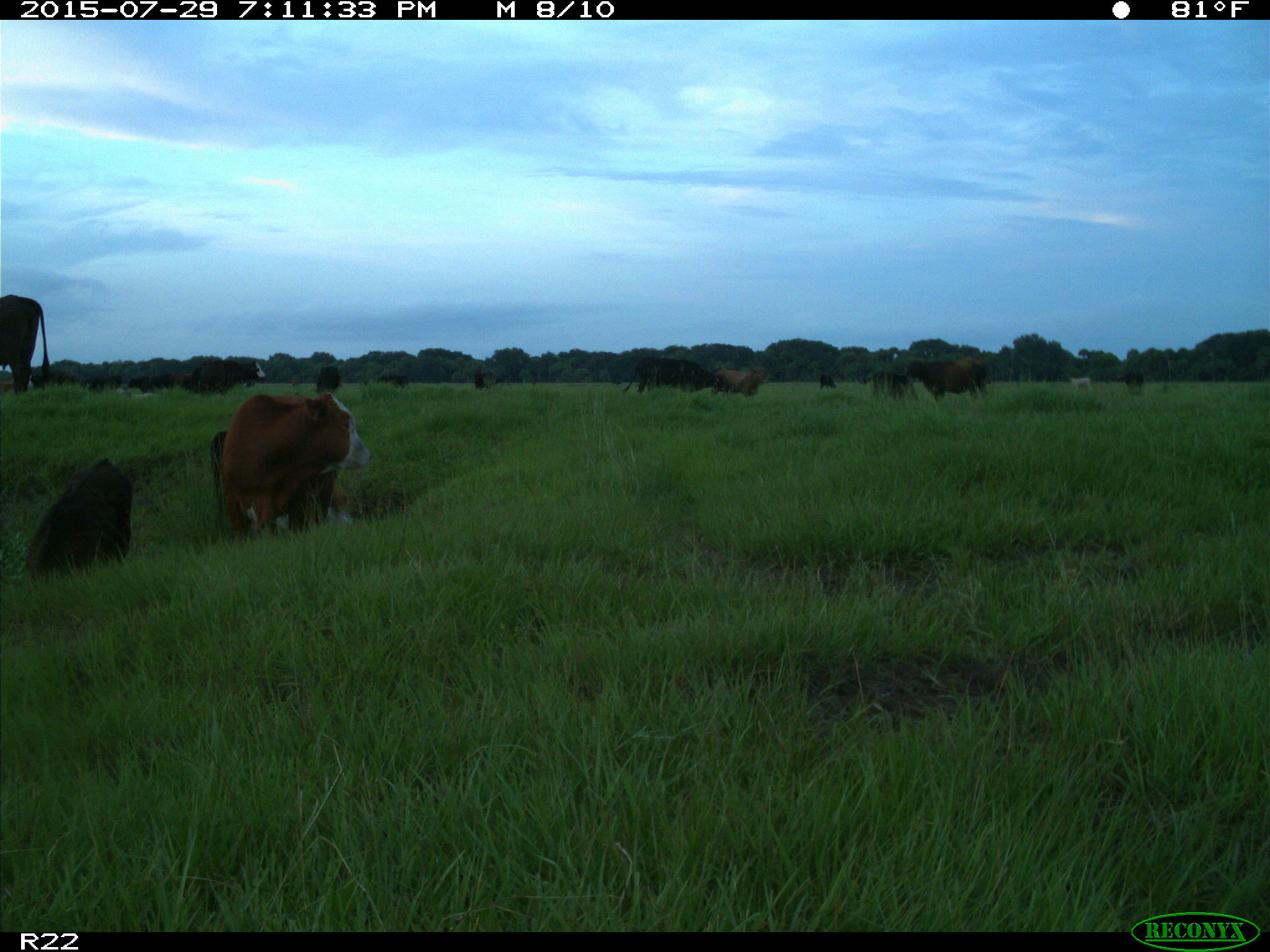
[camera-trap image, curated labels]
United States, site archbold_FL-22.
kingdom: Animalia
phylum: Chordata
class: Mammalia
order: Artiodactyla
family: Bovidae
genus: Bos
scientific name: Bos taurus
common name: domestic cow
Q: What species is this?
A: Bos taurus (domestic cow).